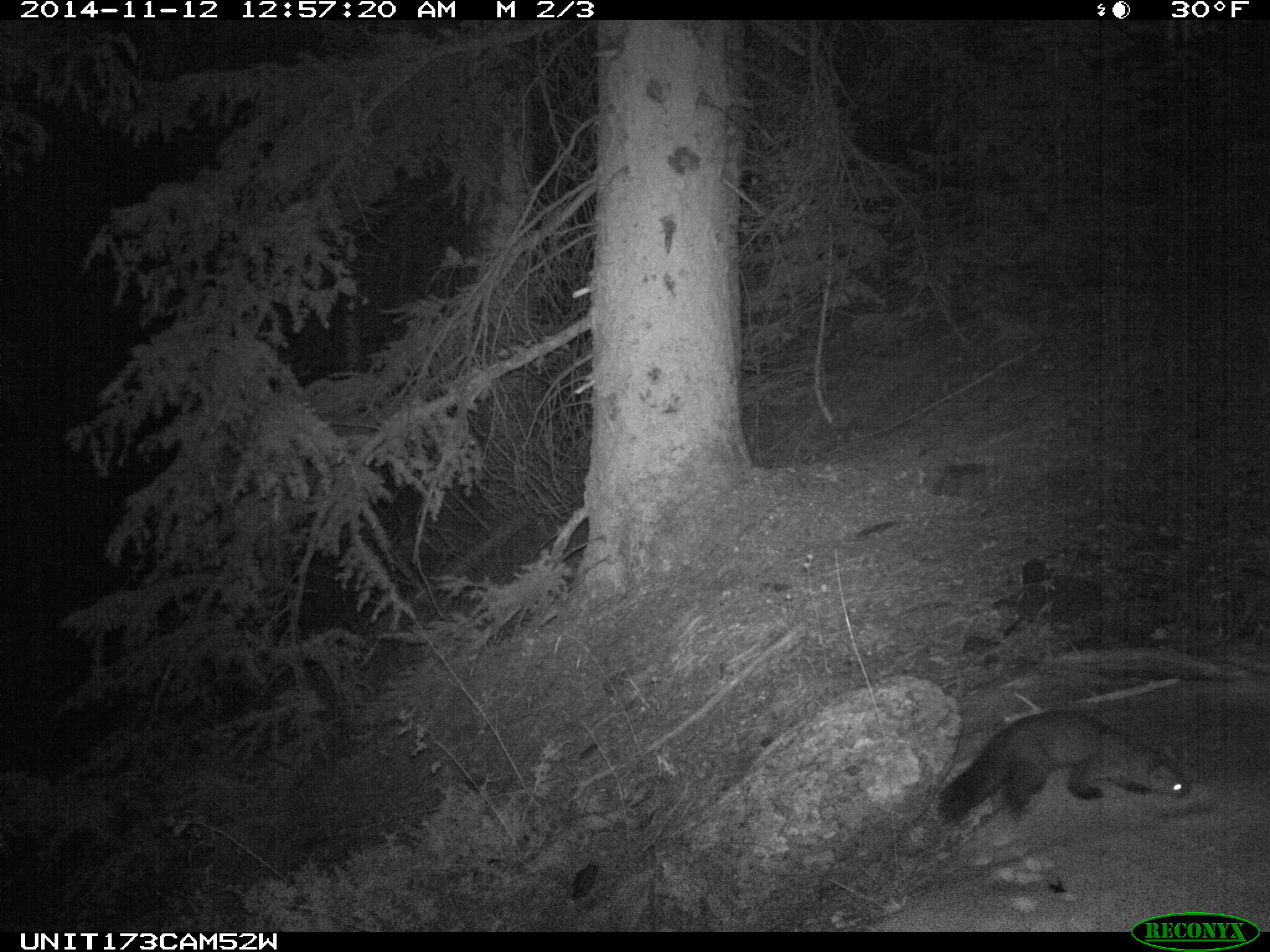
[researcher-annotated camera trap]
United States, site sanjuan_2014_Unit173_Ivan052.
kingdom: Animalia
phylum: Chordata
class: Mammalia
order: Carnivora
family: Mustelidae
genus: Martes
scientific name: Martes americana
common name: american marten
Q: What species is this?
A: Martes americana (american marten).